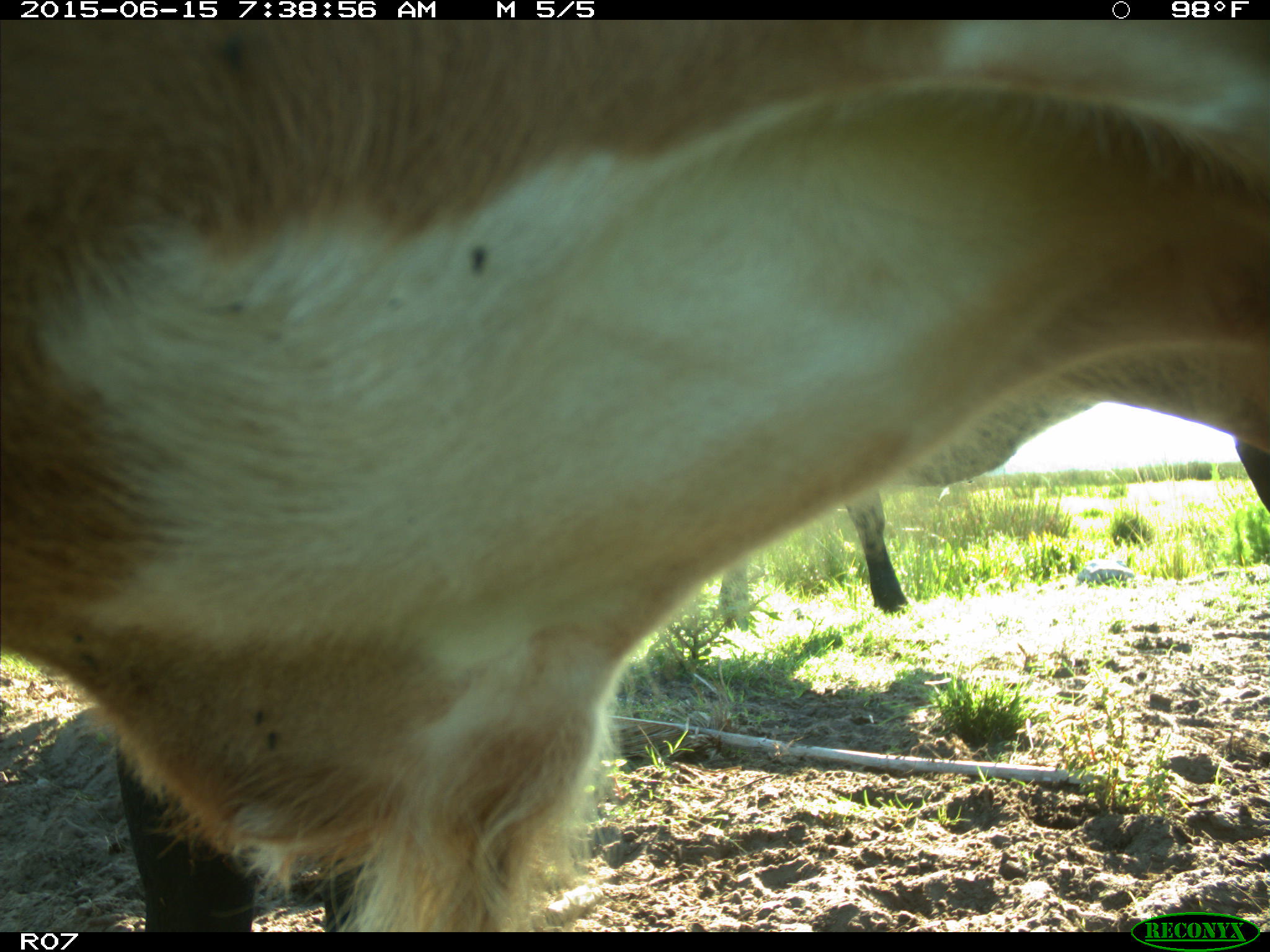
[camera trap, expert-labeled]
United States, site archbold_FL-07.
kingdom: Animalia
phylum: Chordata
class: Mammalia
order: Artiodactyla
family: Bovidae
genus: Bos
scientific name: Bos taurus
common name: domestic cow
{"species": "Bos taurus (domestic cow)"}